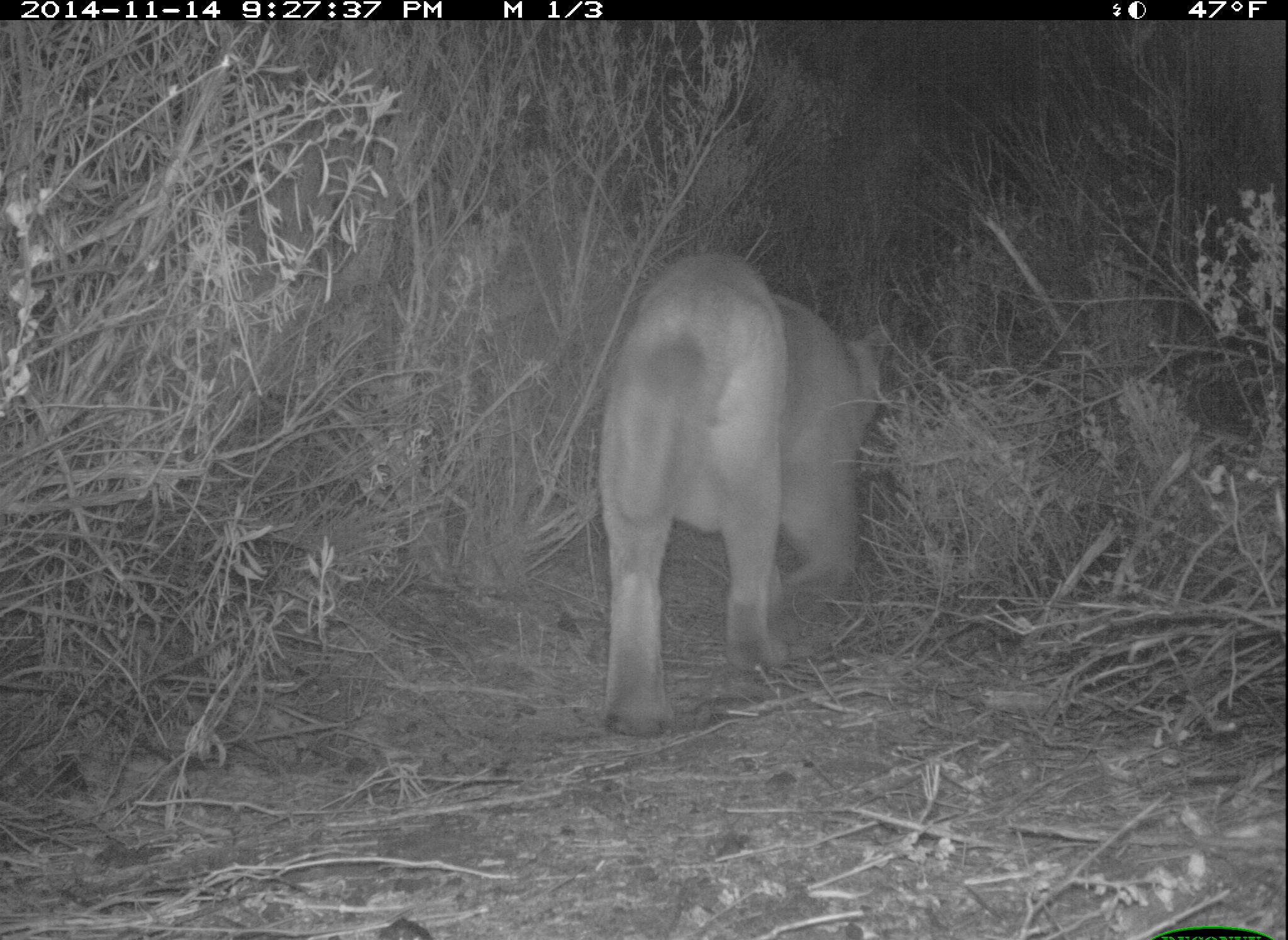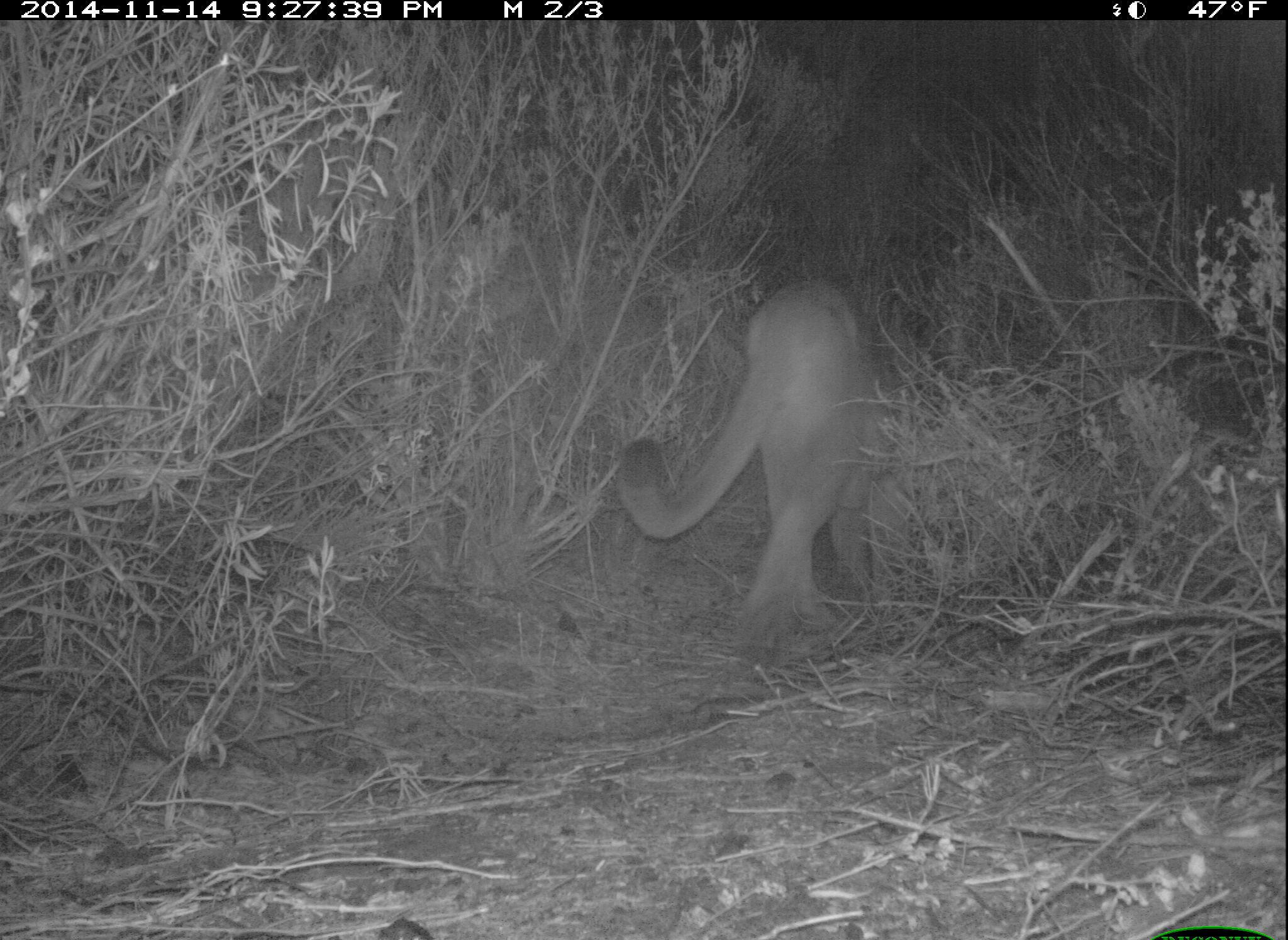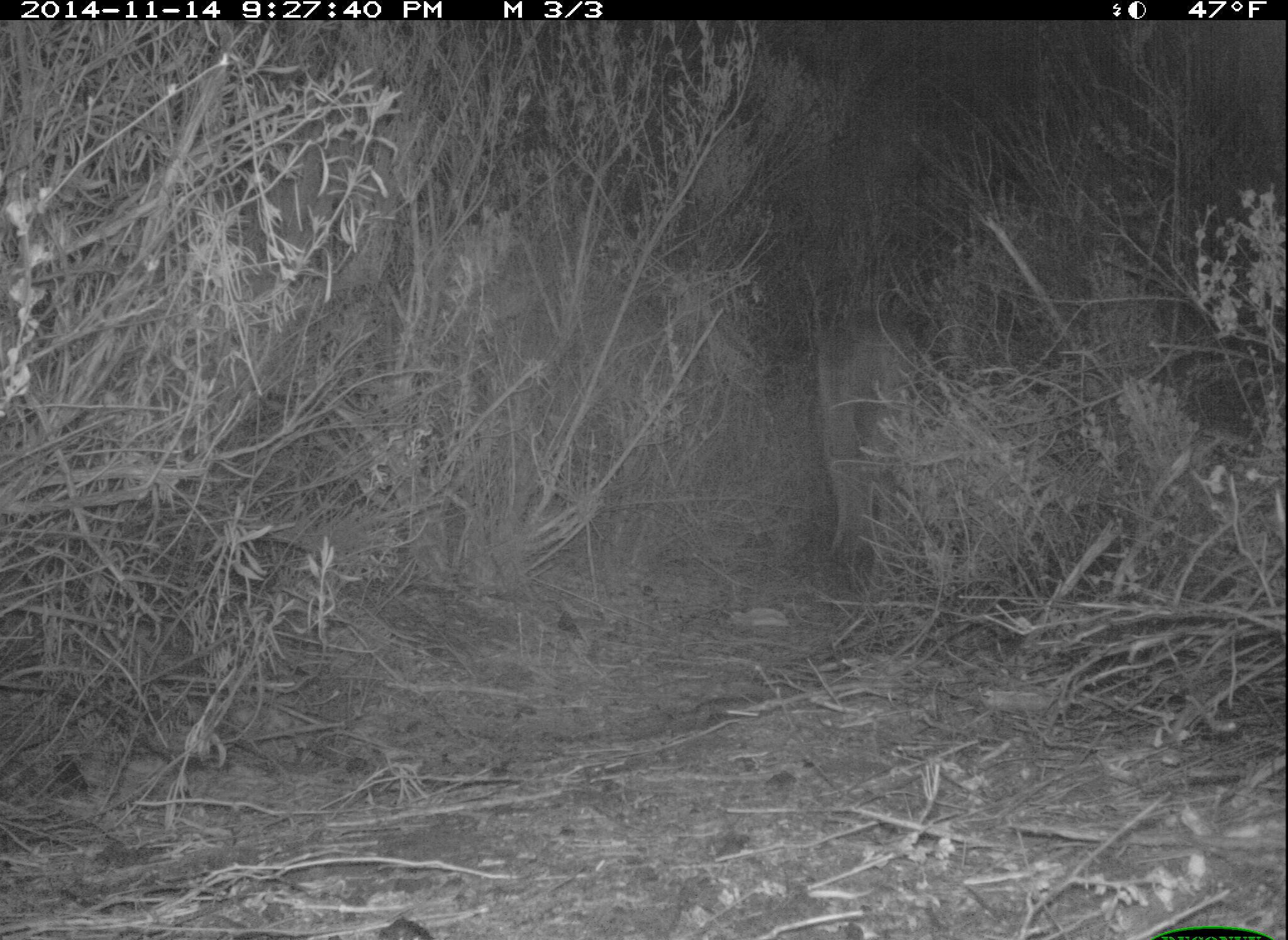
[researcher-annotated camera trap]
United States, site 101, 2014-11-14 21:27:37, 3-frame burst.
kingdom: Animalia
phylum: Chordata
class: Mammalia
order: Carnivora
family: Felidae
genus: Puma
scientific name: Puma concolor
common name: mountain lion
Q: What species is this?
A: Mountain lion (Puma concolor).